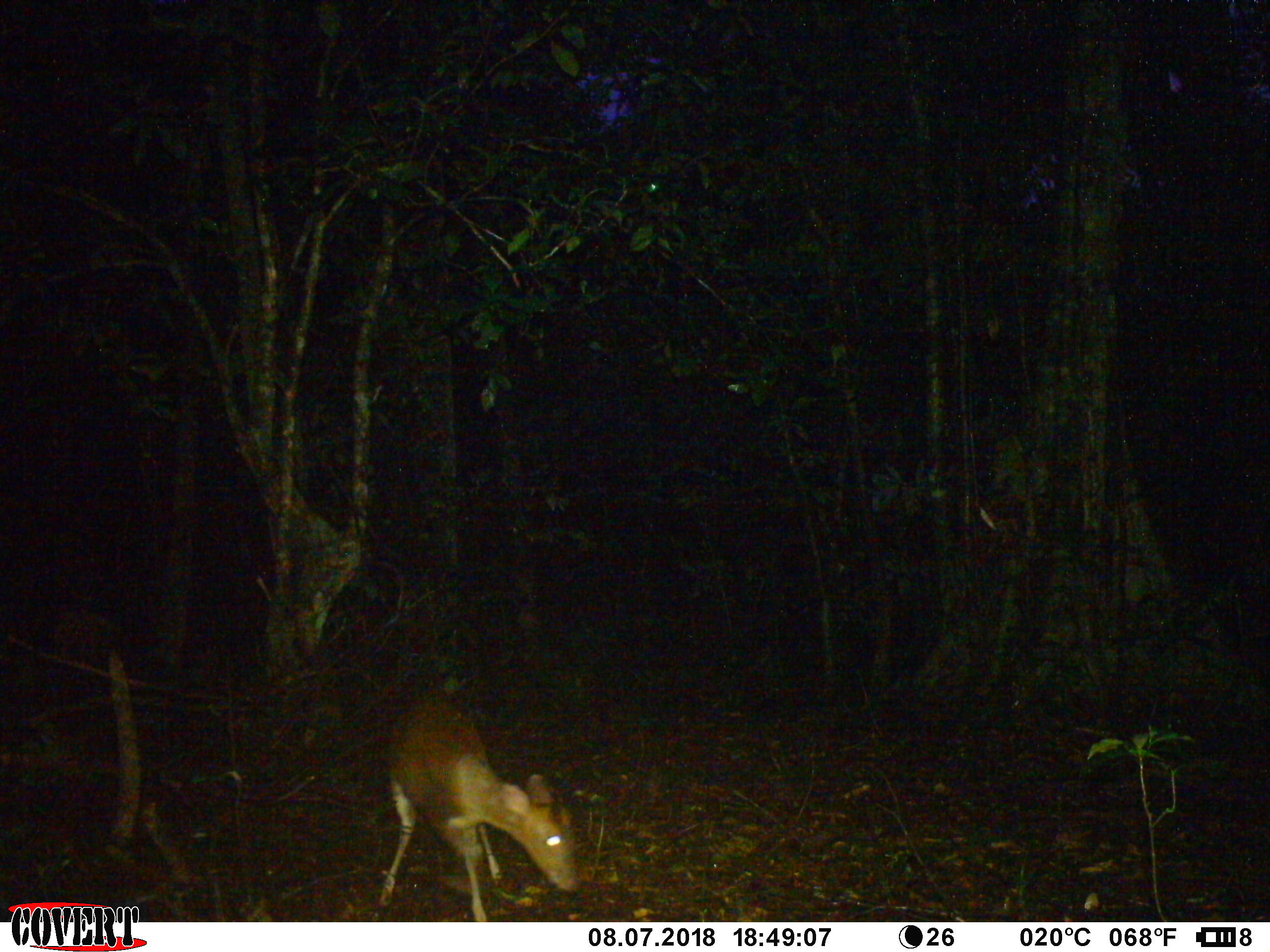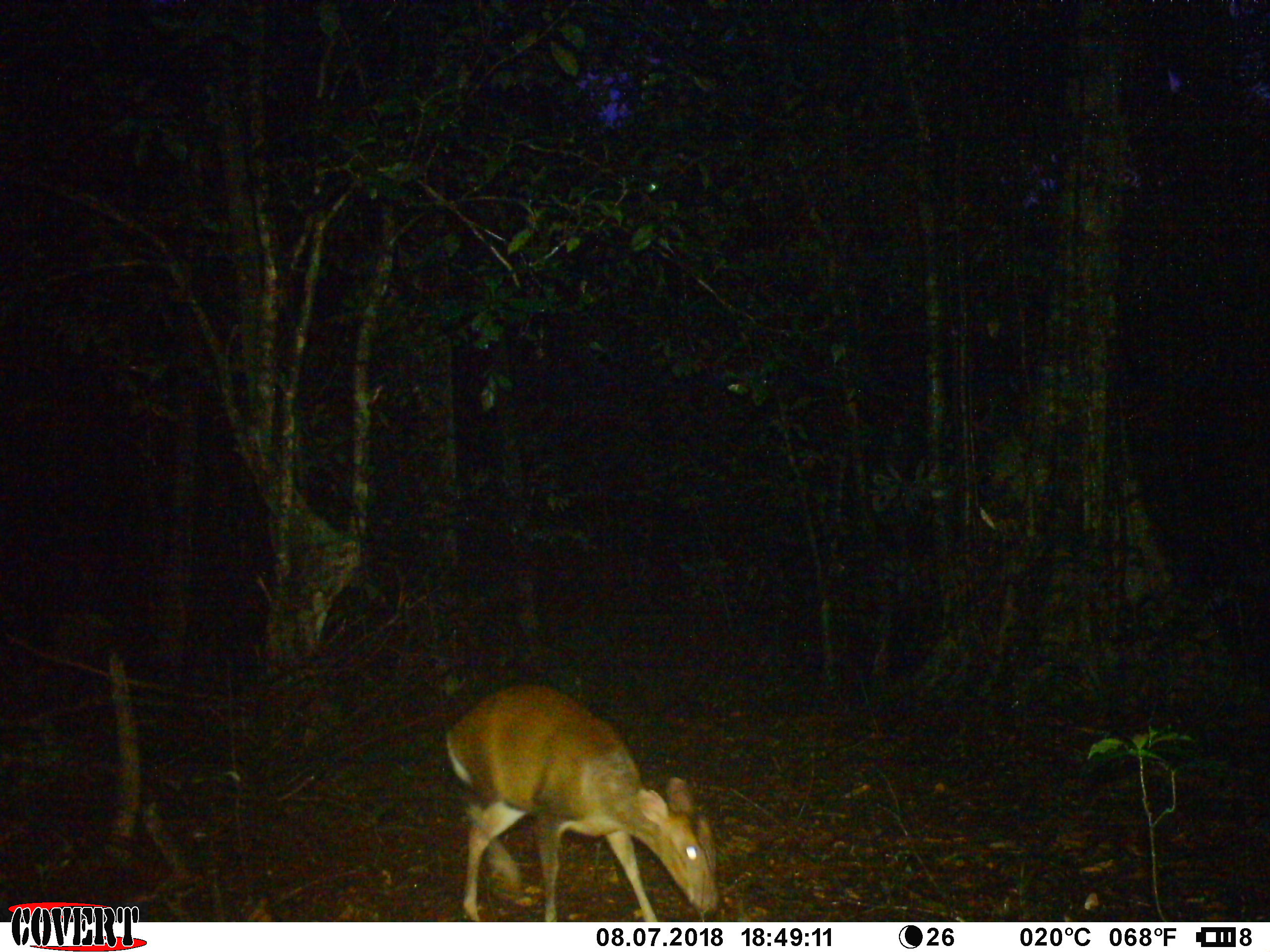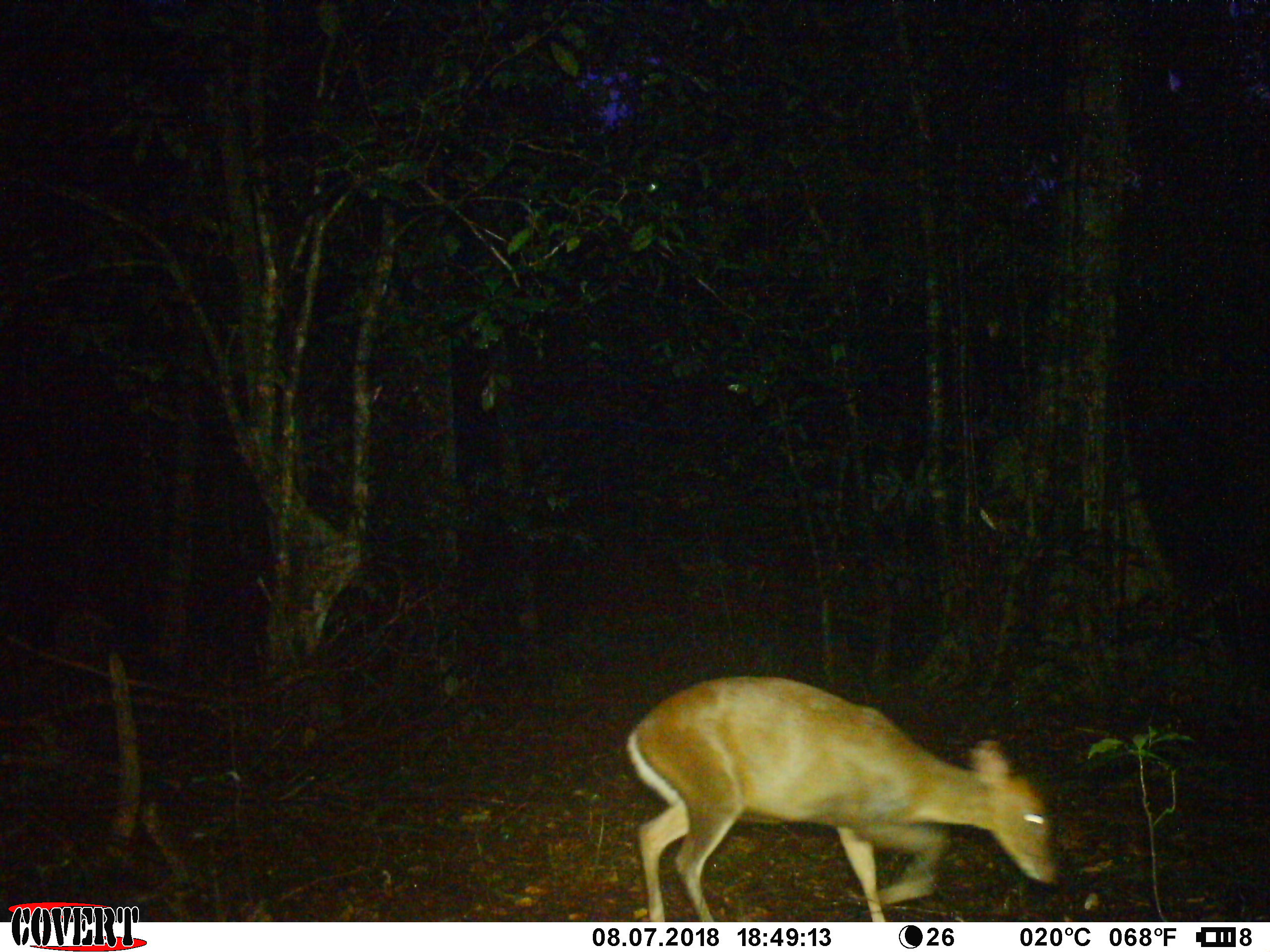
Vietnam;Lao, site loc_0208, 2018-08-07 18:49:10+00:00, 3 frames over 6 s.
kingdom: Animalia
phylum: Chordata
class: Mammalia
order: Artiodactyla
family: Cervidae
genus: Muntiacus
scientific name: Muntiacus rooseveltorum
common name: roosevelt's muntjac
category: roosevelts muntjac group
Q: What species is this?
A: Roosevelts muntjac group (roosevelt's muntjac) (Muntiacus rooseveltorum).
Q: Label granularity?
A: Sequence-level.